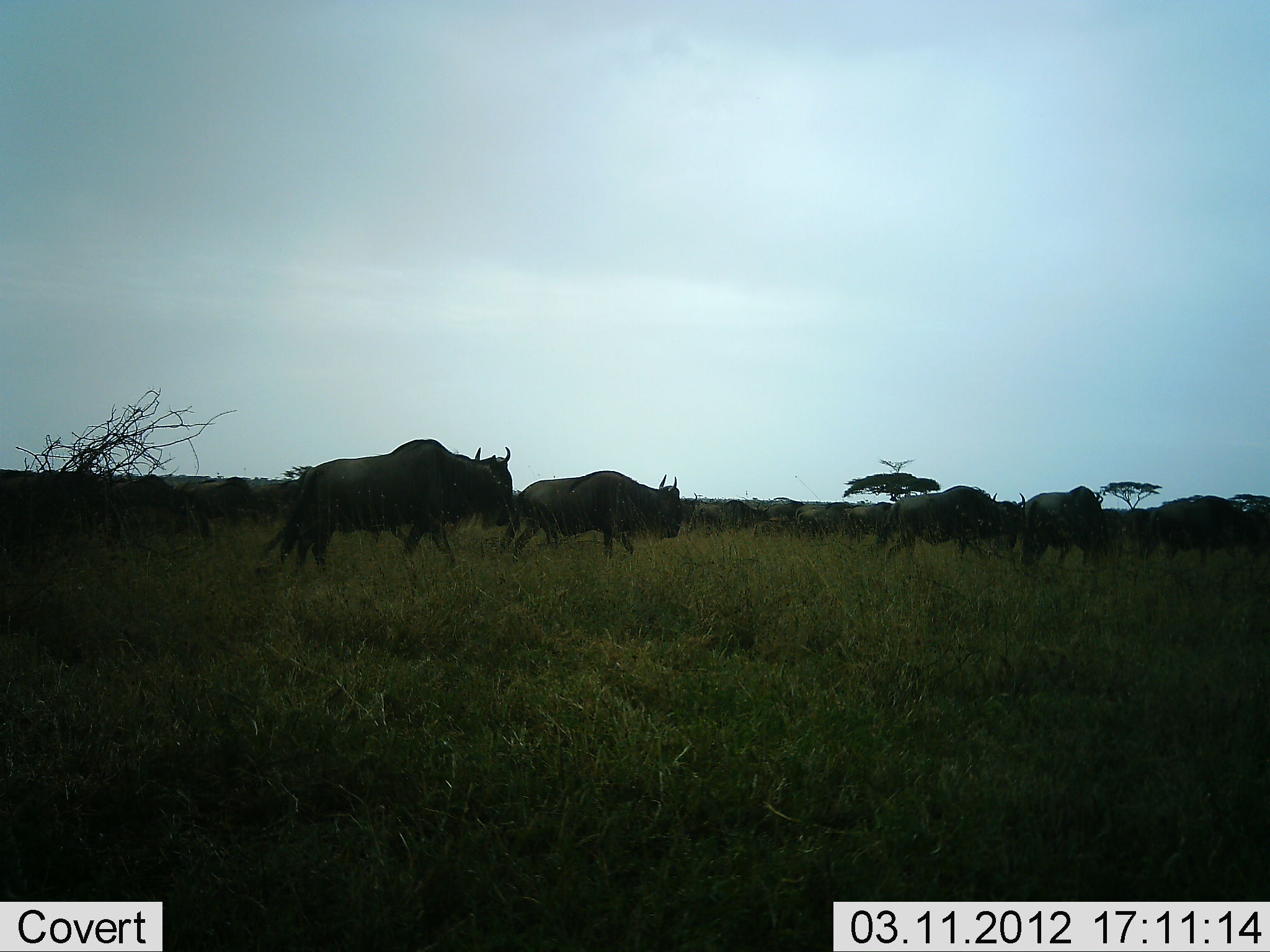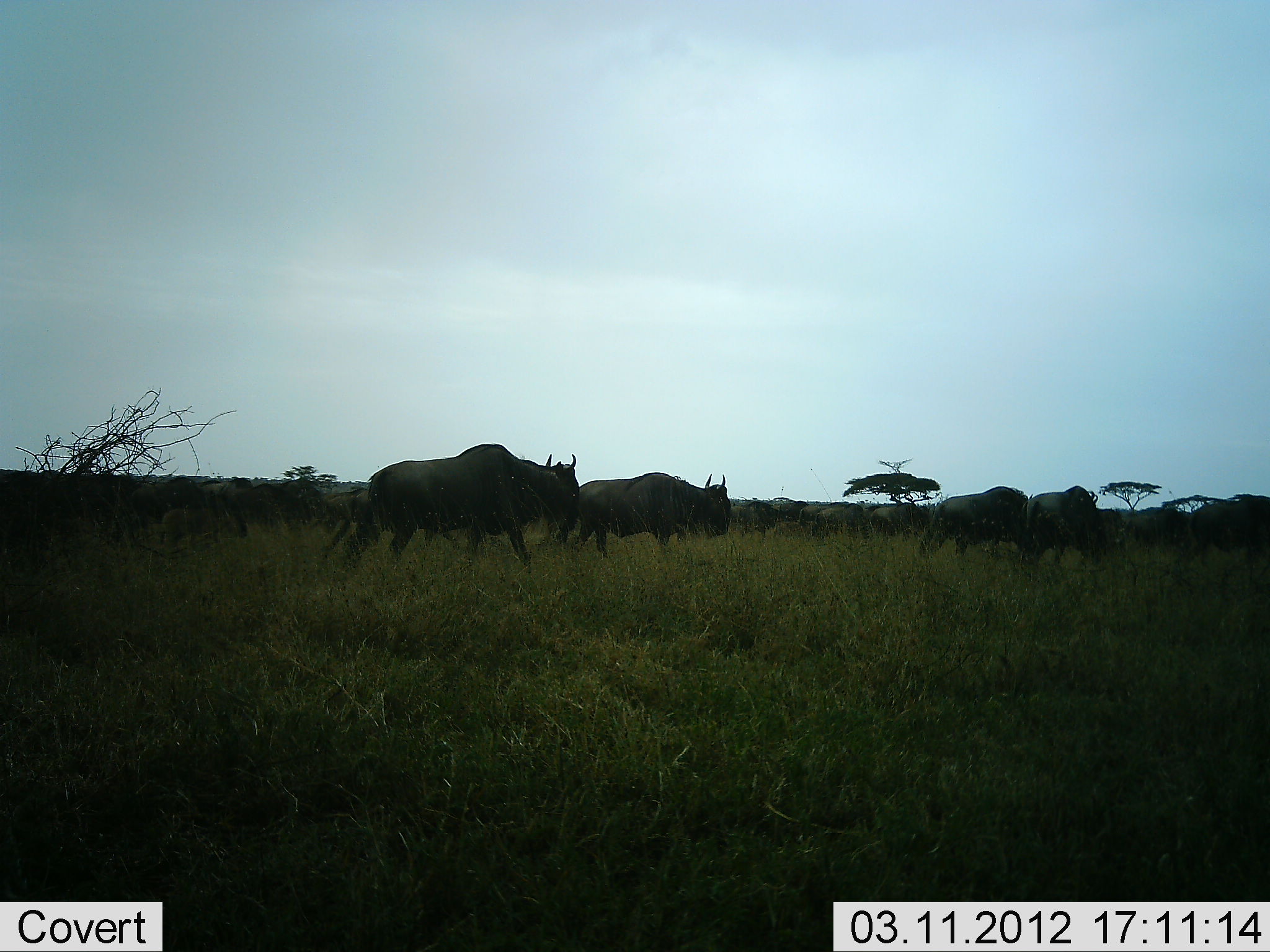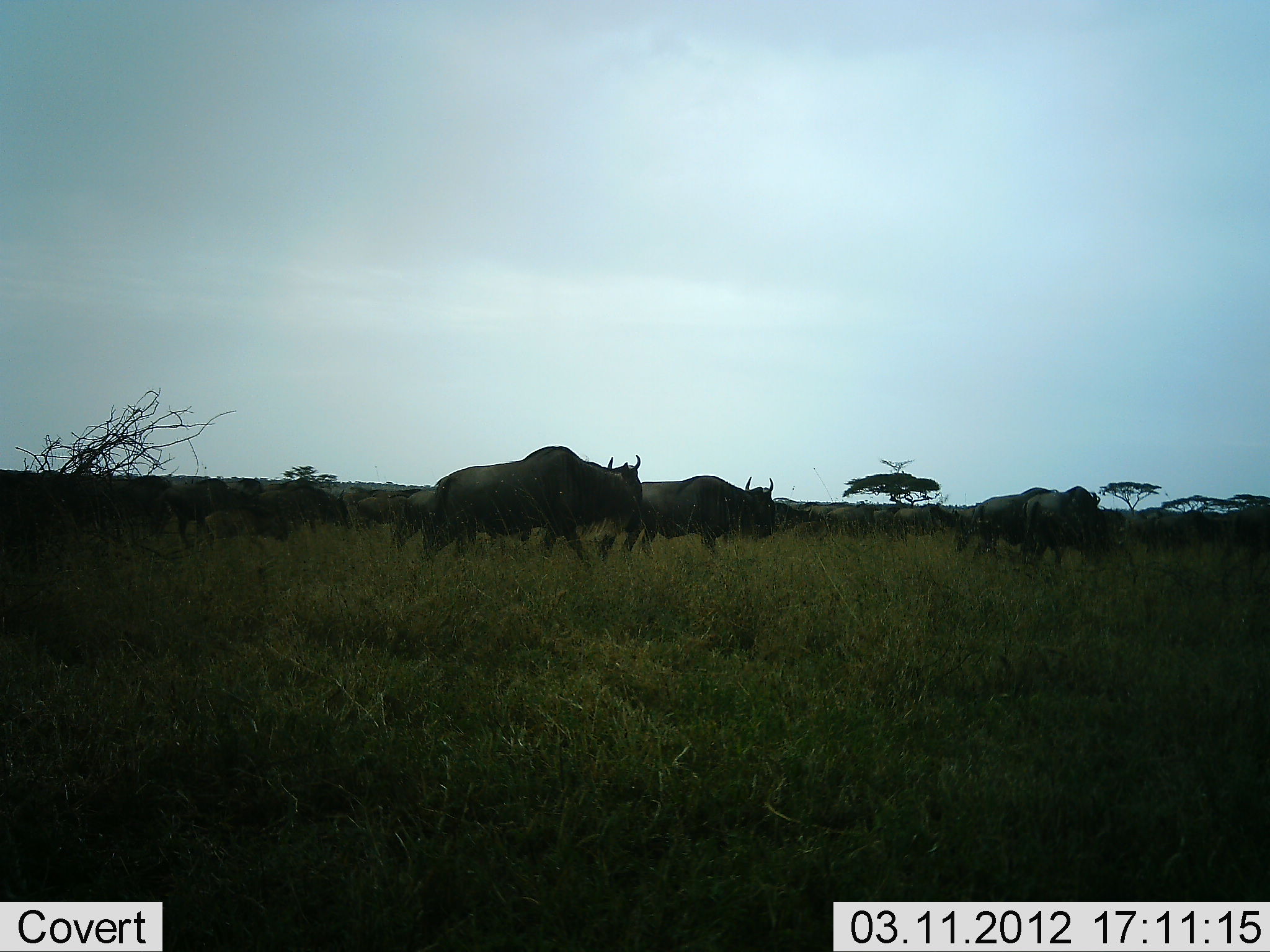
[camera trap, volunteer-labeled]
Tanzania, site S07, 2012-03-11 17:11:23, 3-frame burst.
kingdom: Animalia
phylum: Chordata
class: Mammalia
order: Artiodactyla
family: Bovidae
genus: Connochaetes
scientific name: Connochaetes taurinus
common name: blue wildebeest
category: wildebeest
Wildebeest (blue wildebeest) (Connochaetes taurinus), count 11-50. Behavior (volunteer vote fractions): standing 0%, resting 0%, moving 100%, interacting 0%. Young present (vote fraction): 7%. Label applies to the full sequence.